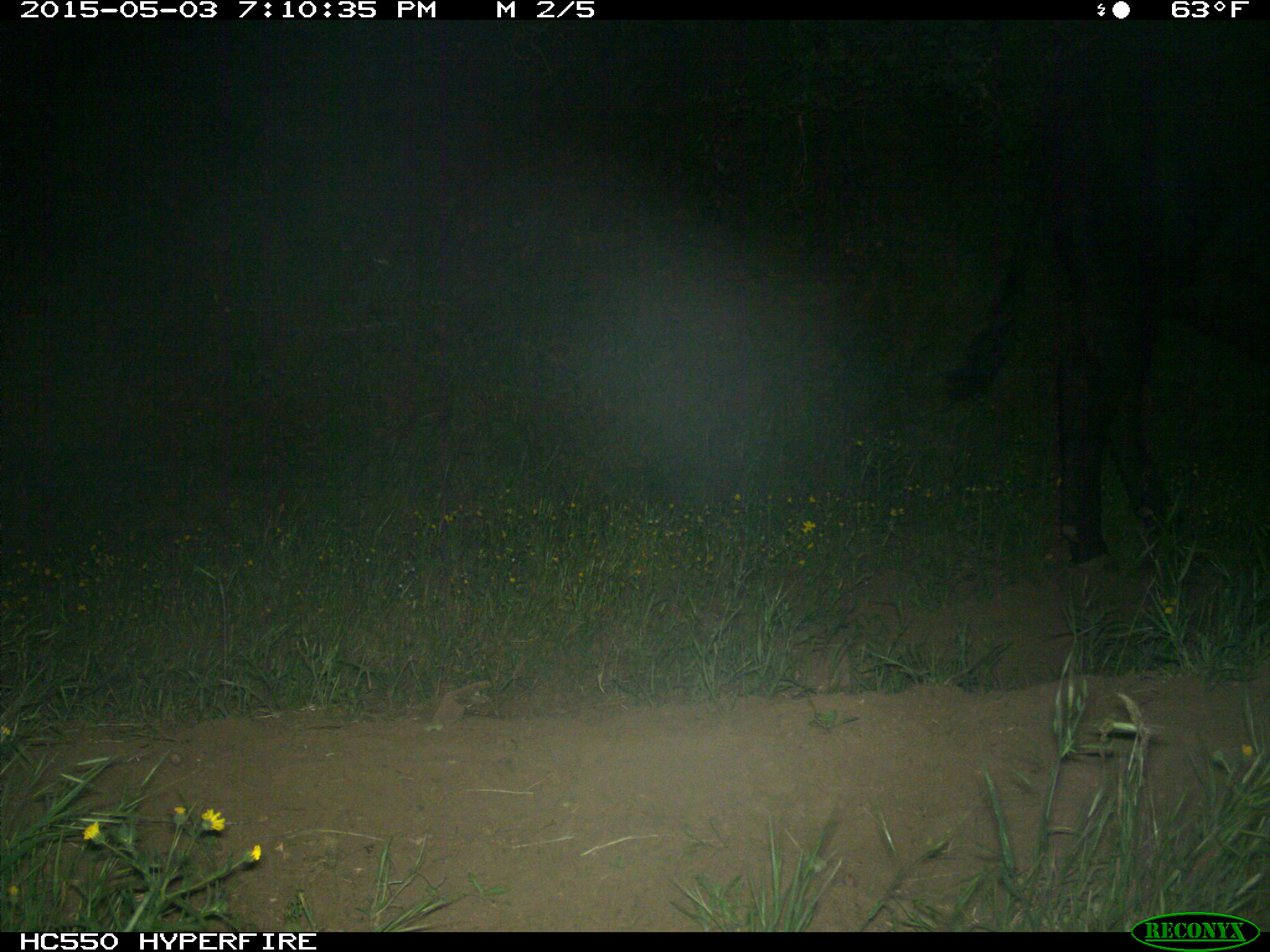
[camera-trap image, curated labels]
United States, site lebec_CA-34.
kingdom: Animalia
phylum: Chordata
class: Mammalia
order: Artiodactyla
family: Bovidae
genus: Bos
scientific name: Bos taurus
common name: domestic cow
Bos taurus (domestic cow).